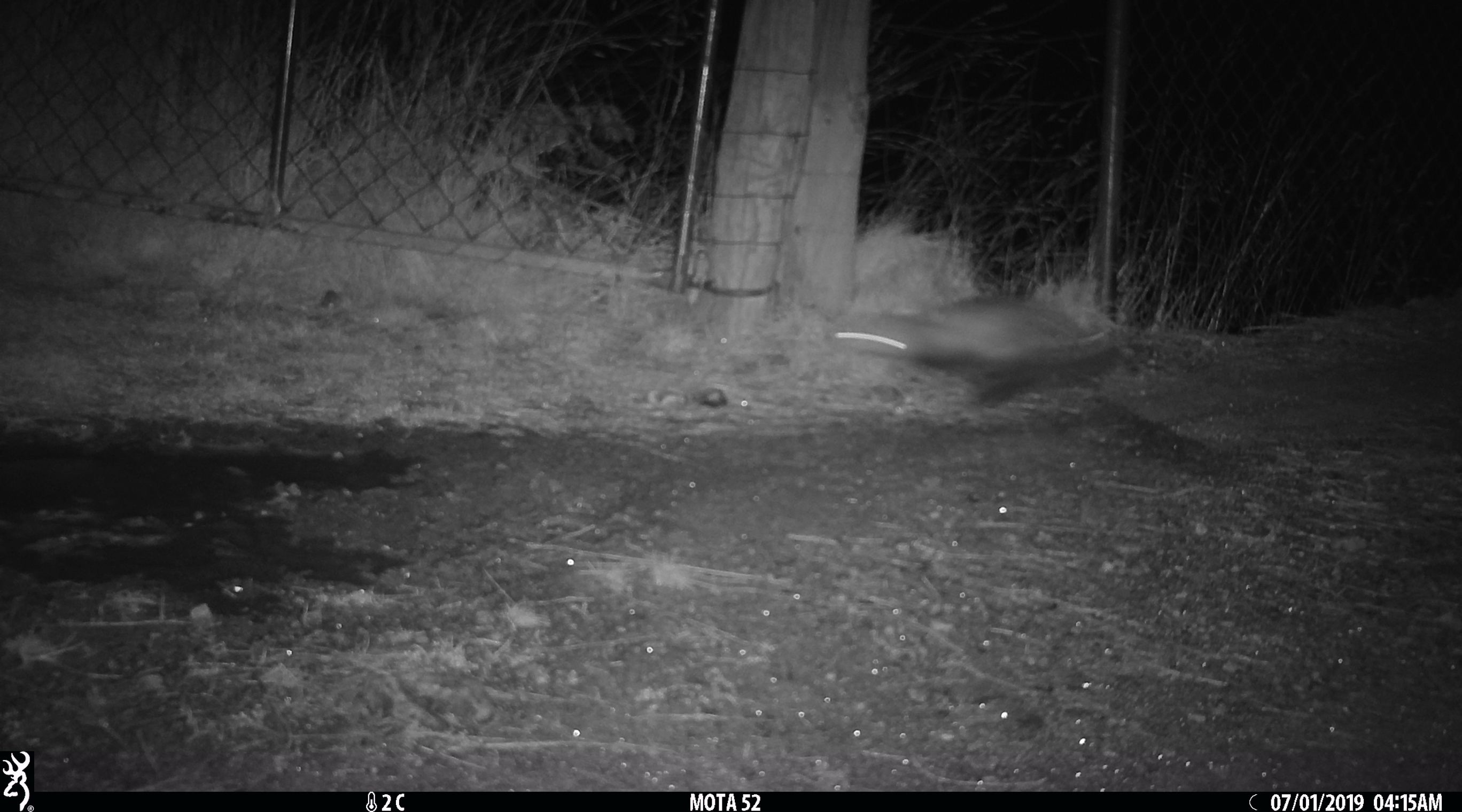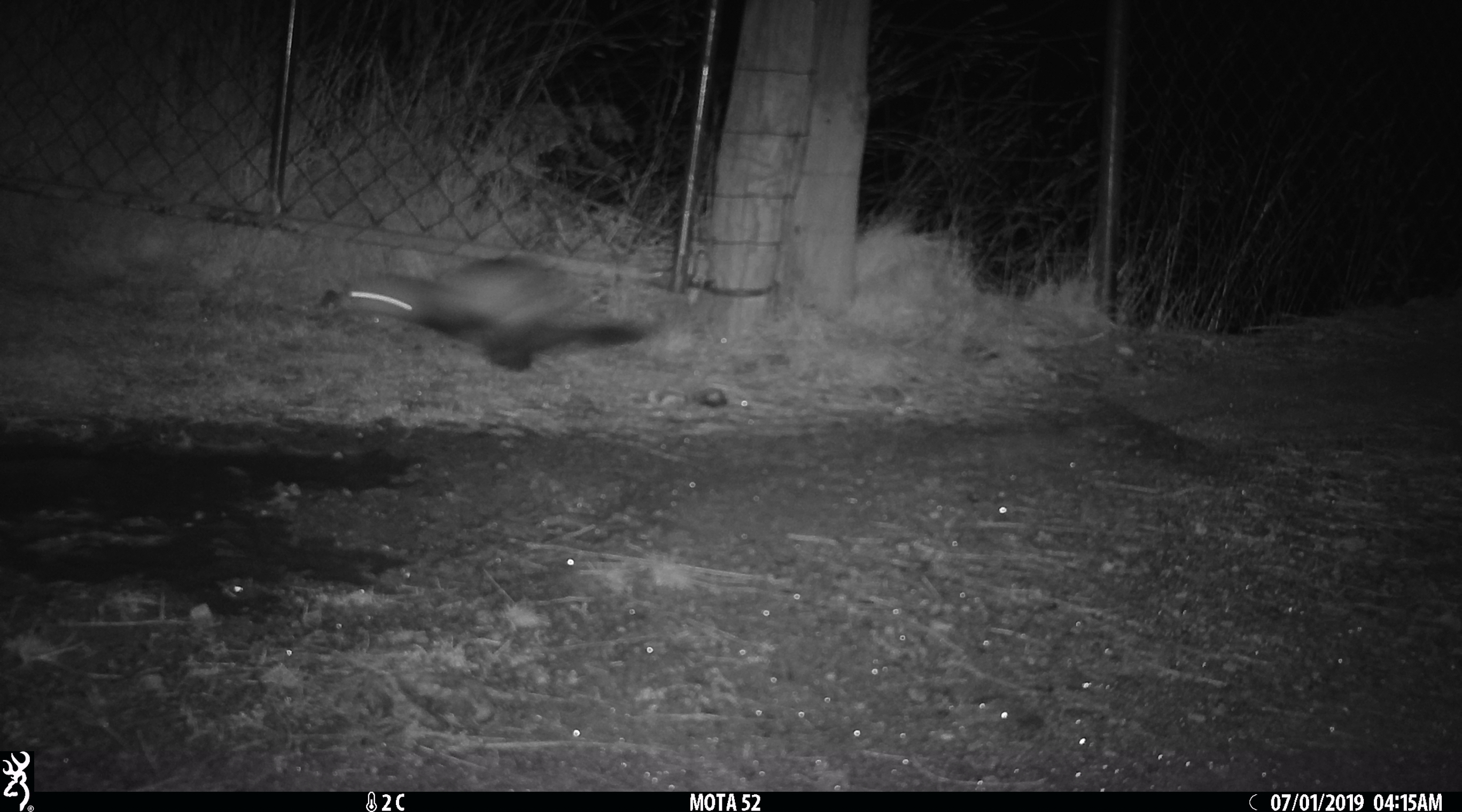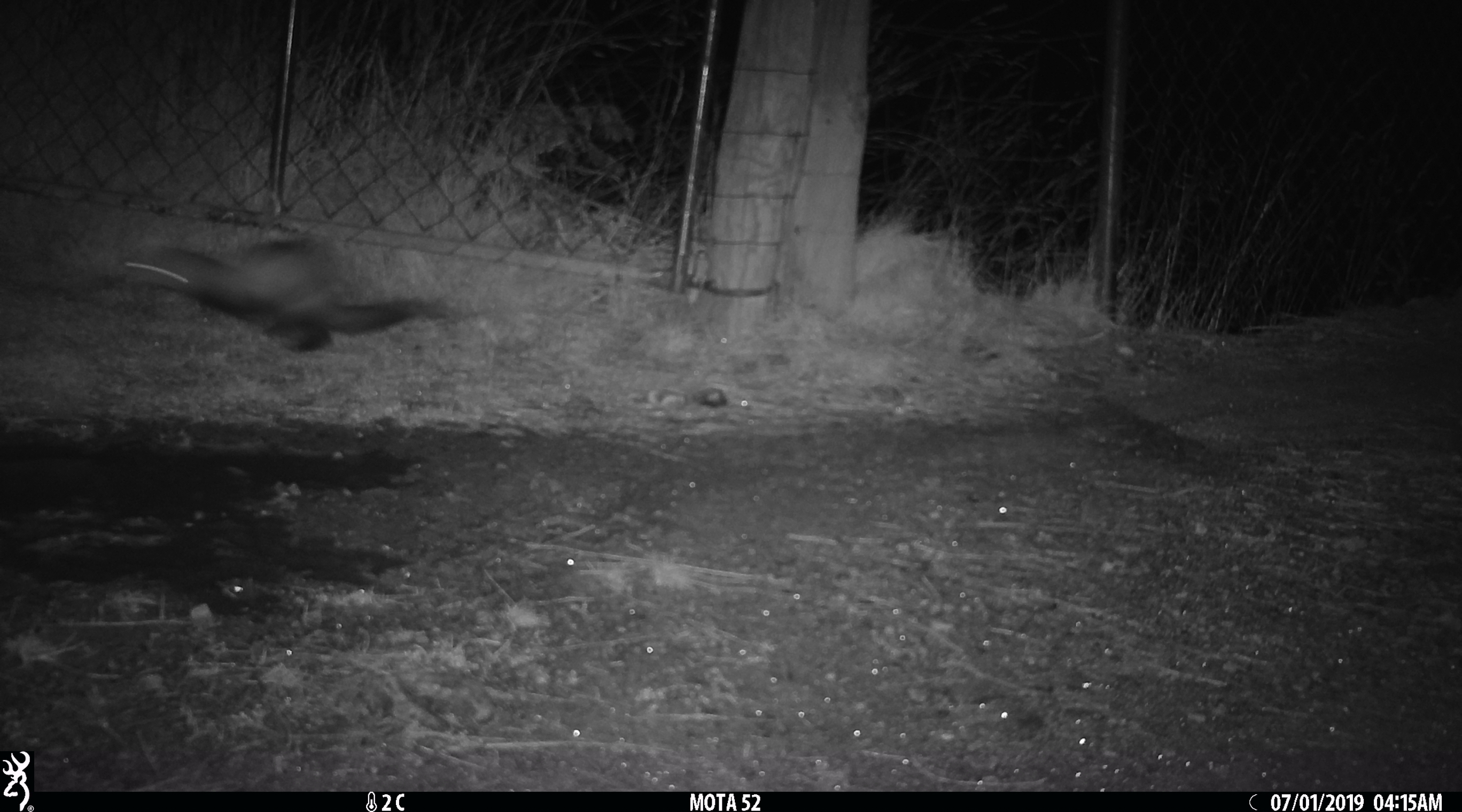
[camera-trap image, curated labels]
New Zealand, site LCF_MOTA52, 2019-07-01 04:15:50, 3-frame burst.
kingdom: Animalia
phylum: Chordata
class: Mammalia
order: Carnivora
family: Mustelidae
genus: Mustela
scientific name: Mustela furo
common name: ferret